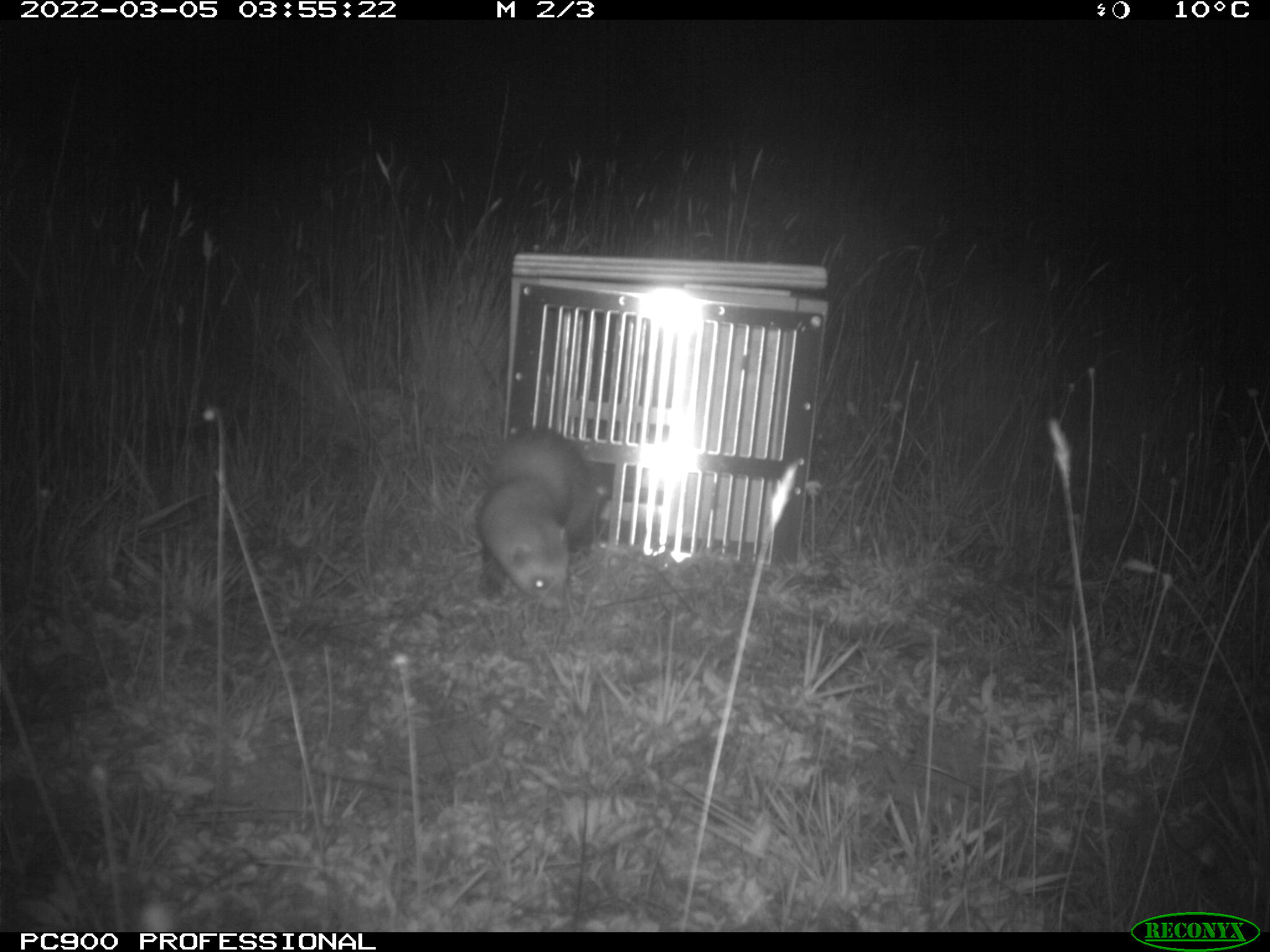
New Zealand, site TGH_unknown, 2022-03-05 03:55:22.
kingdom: Animalia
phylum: Chordata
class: Mammalia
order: Carnivora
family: Mustelidae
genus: Mustela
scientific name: Mustela furo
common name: ferret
Ferret (Mustela furo).